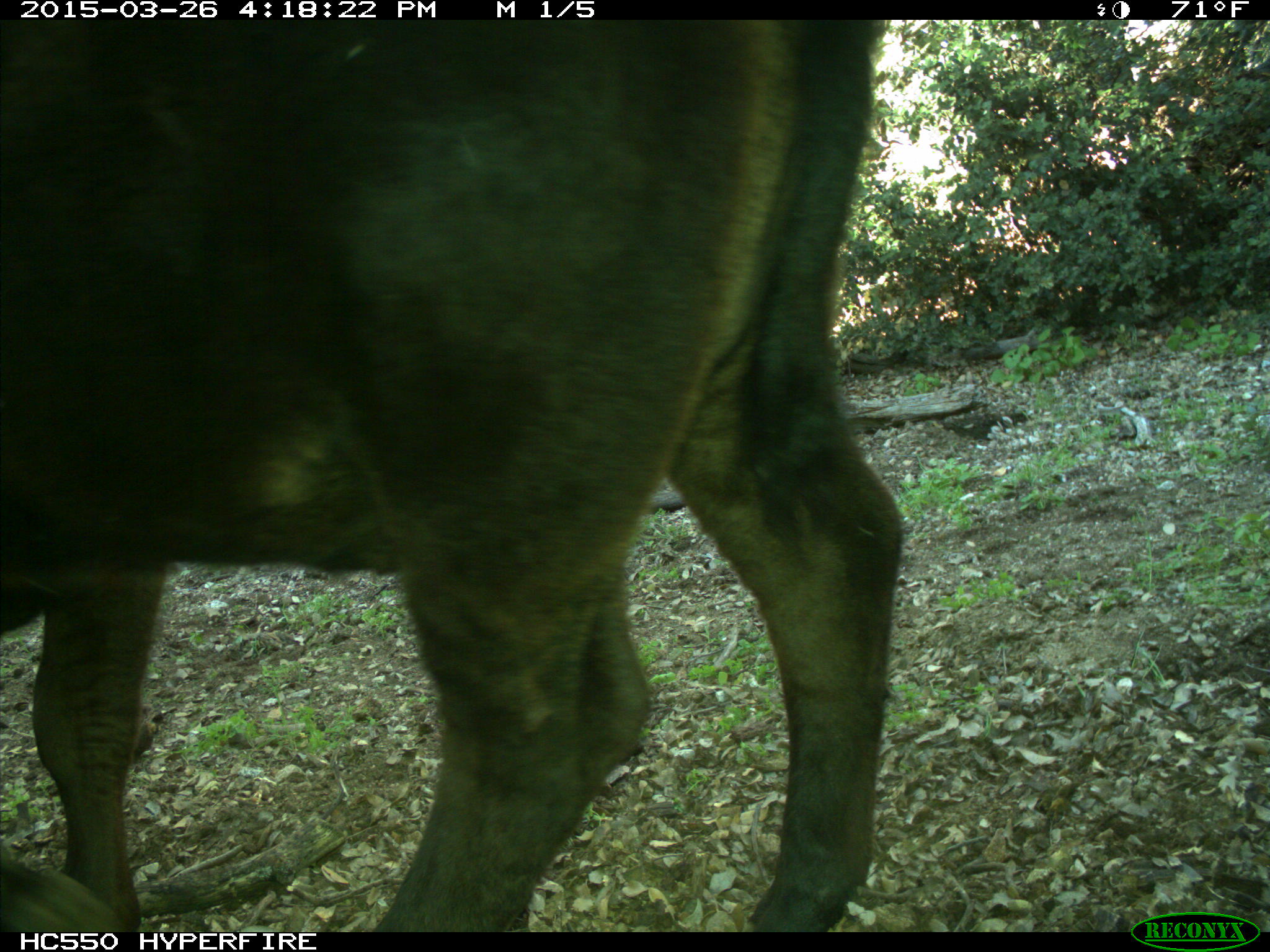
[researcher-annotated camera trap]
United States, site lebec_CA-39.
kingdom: Animalia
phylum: Chordata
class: Mammalia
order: Artiodactyla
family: Bovidae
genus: Bos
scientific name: Bos taurus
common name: domestic cow